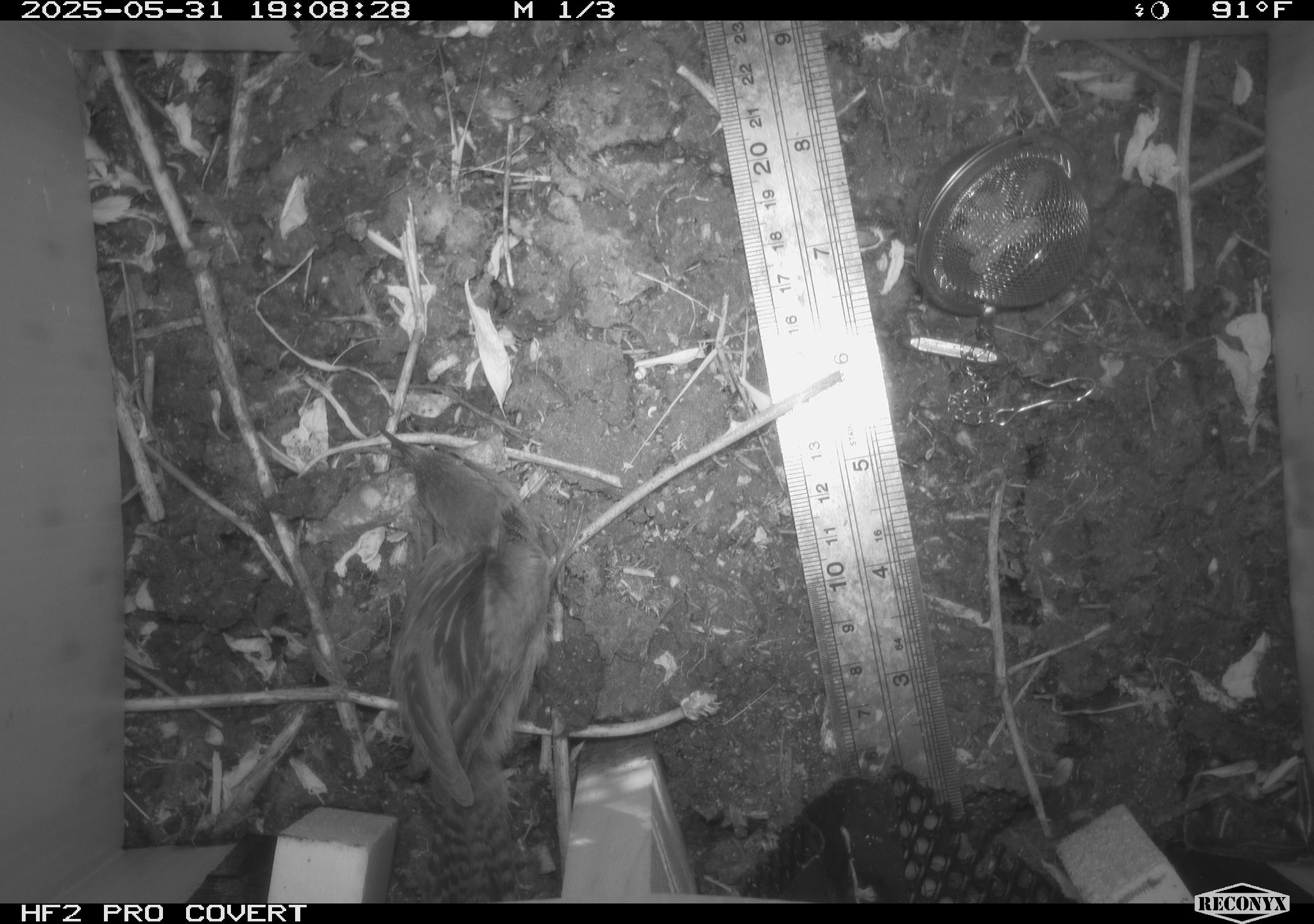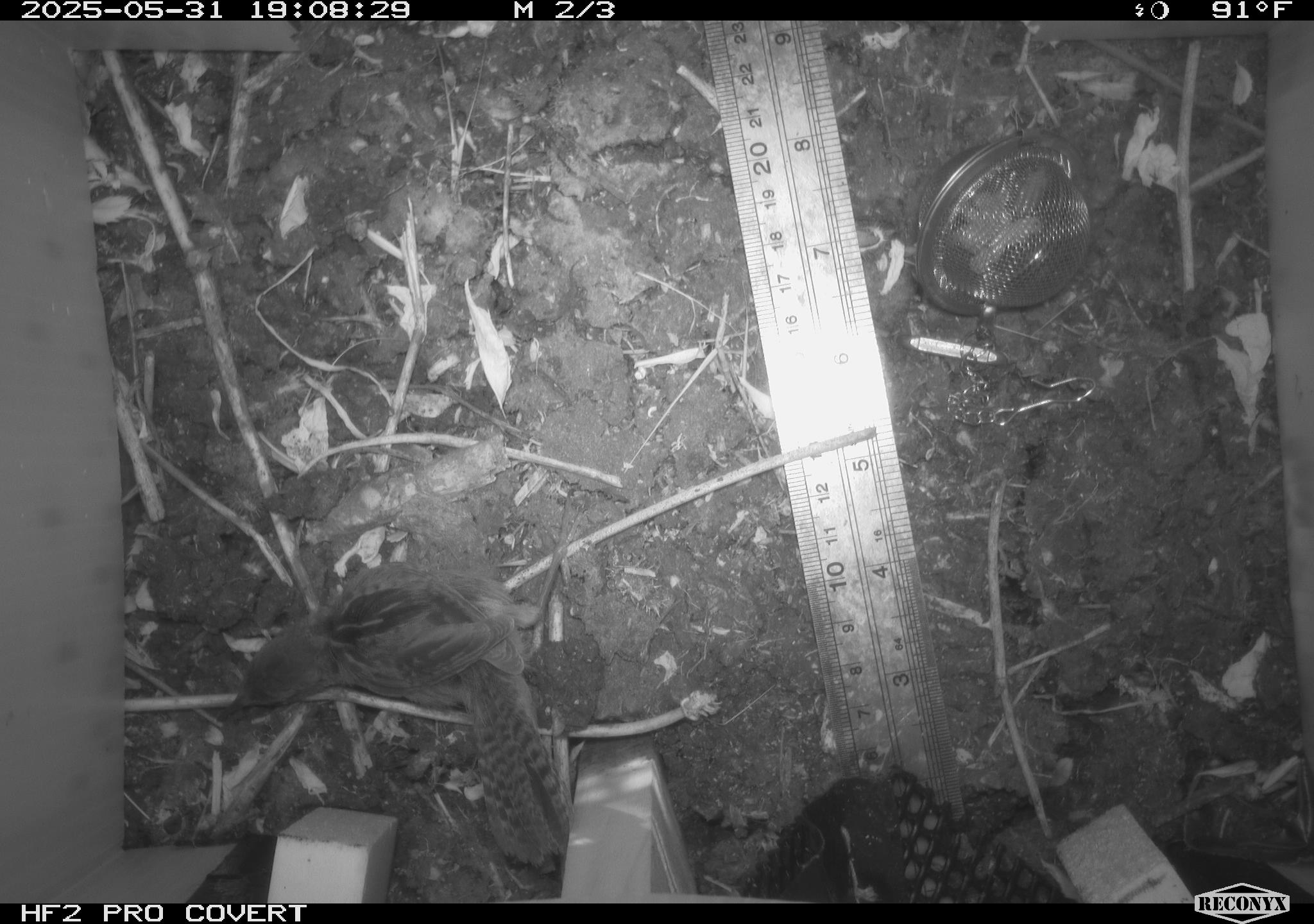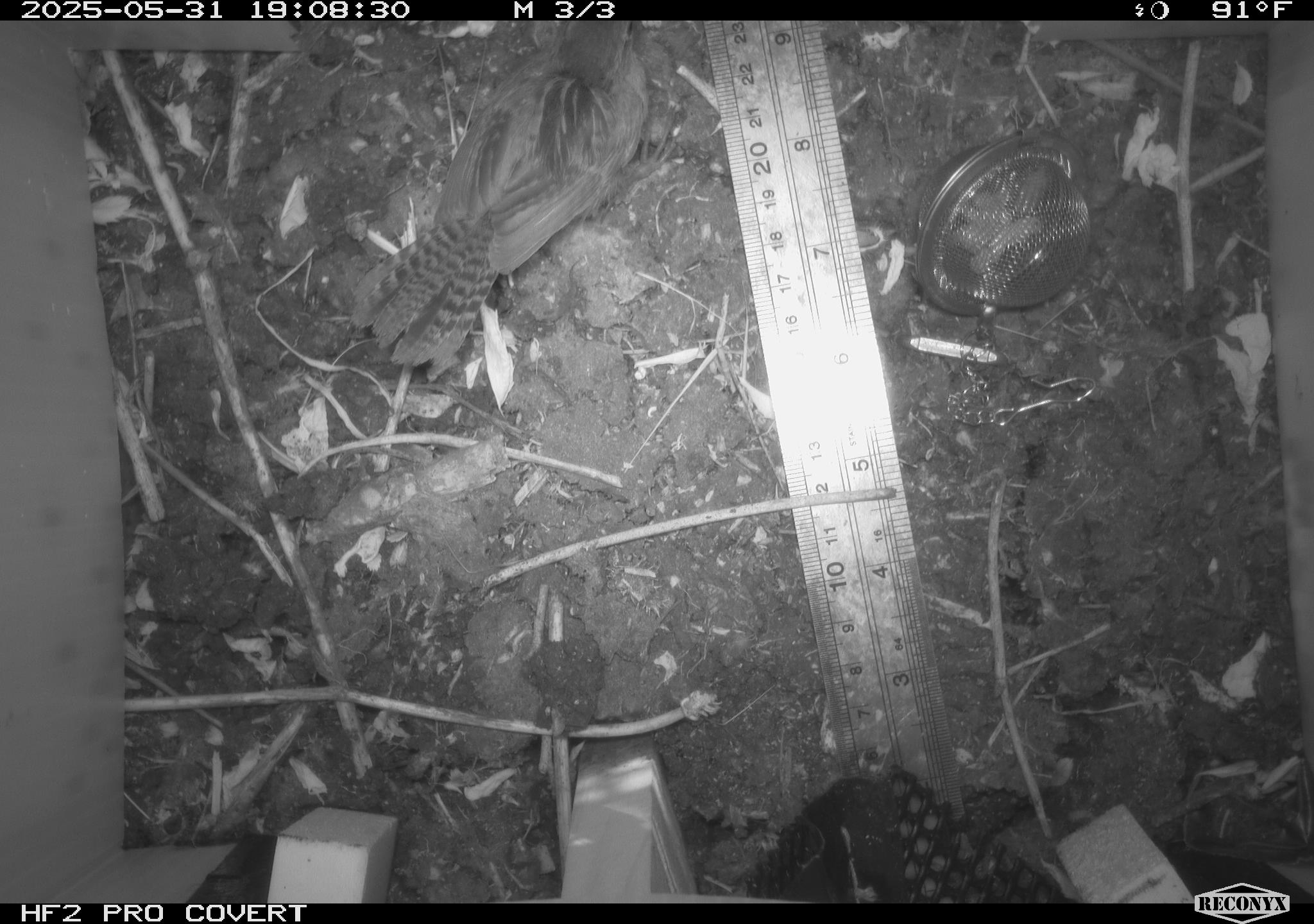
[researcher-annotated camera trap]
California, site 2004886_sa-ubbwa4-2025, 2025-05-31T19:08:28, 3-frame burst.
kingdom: Animalia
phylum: Chordata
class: Aves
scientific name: Aves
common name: bird